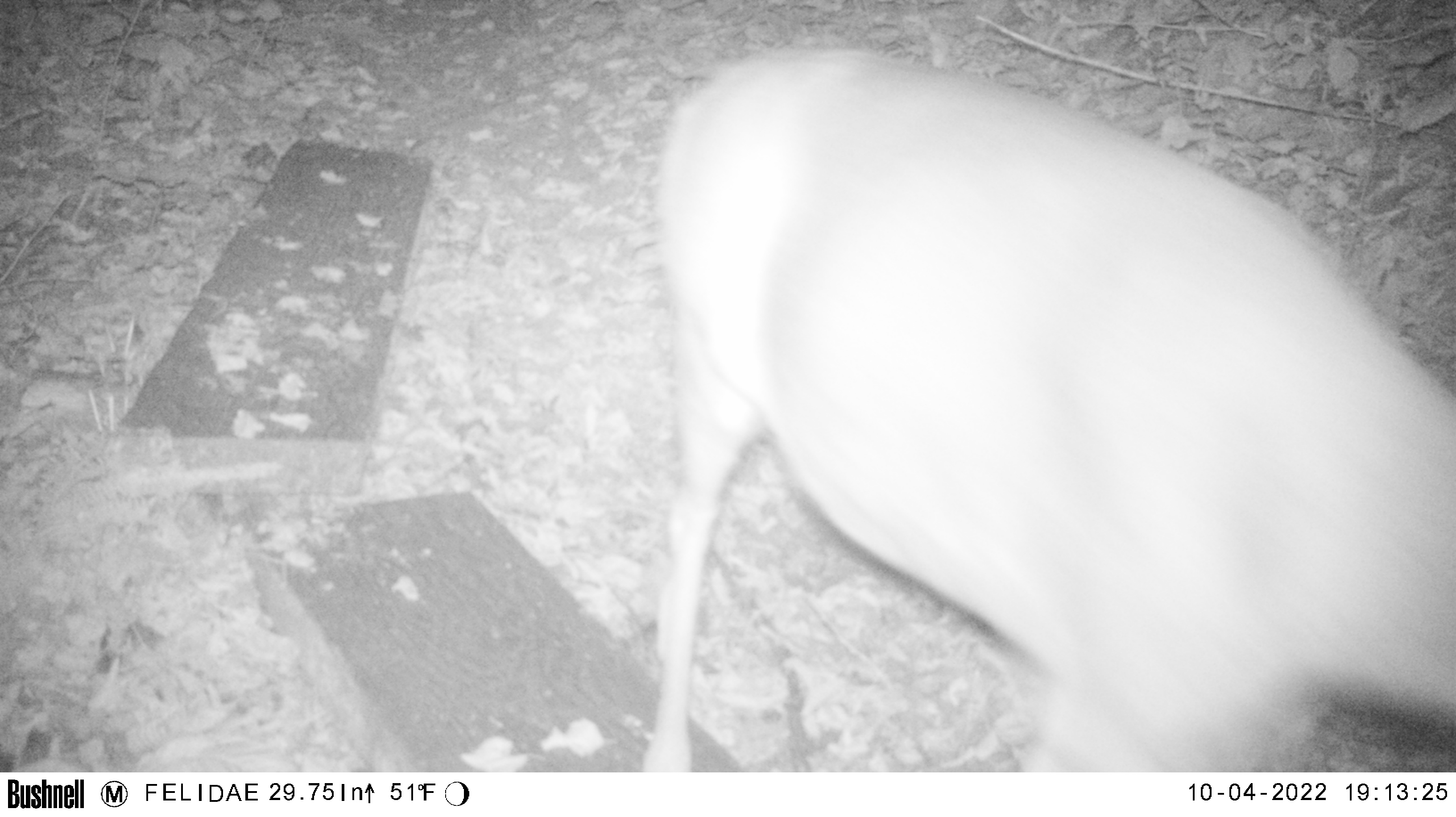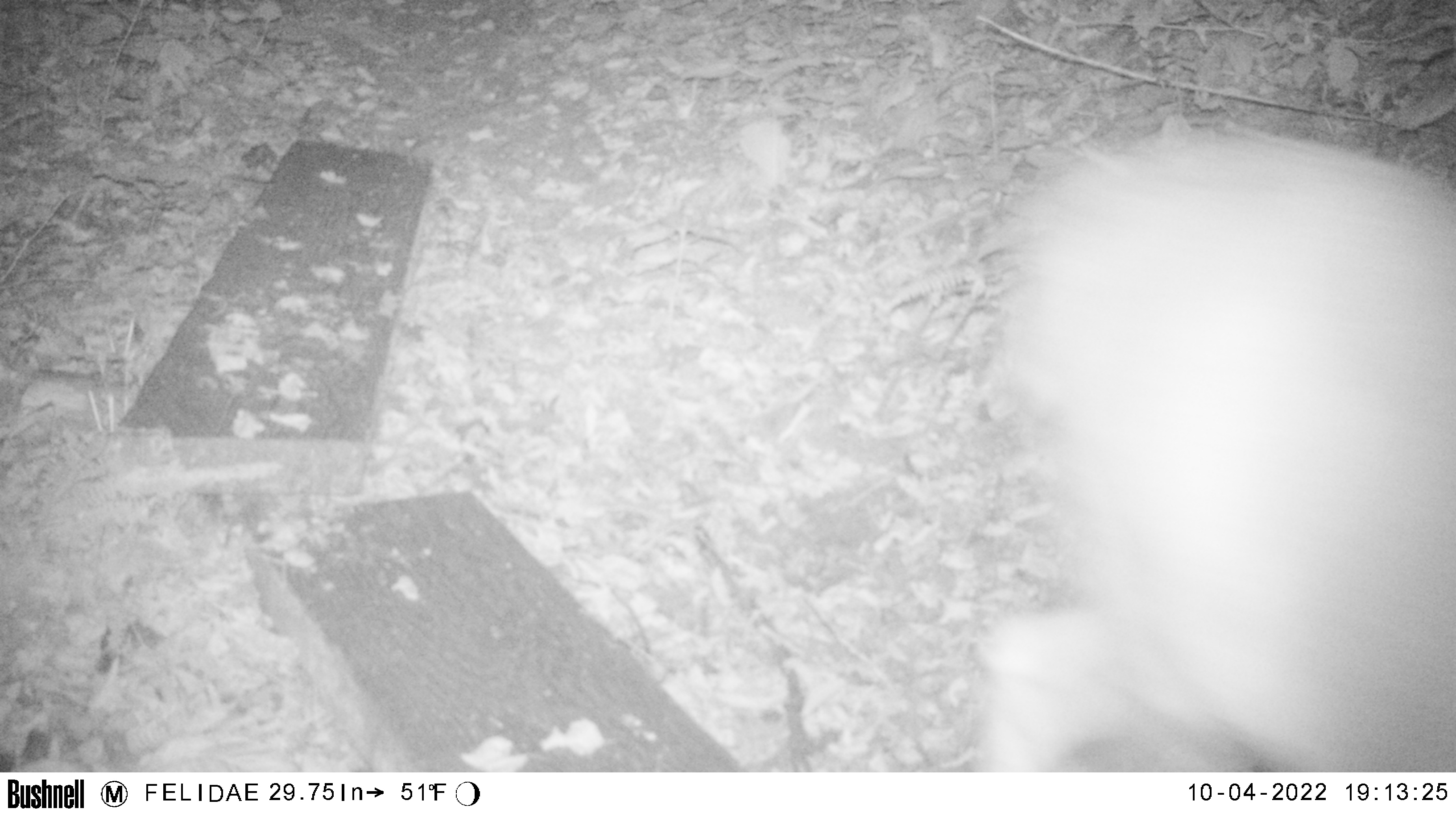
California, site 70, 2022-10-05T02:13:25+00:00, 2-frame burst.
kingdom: Animalia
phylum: Chordata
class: Mammalia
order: Artiodactyla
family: Cervidae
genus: Odocoileus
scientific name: Odocoileus hemionus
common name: mule deer